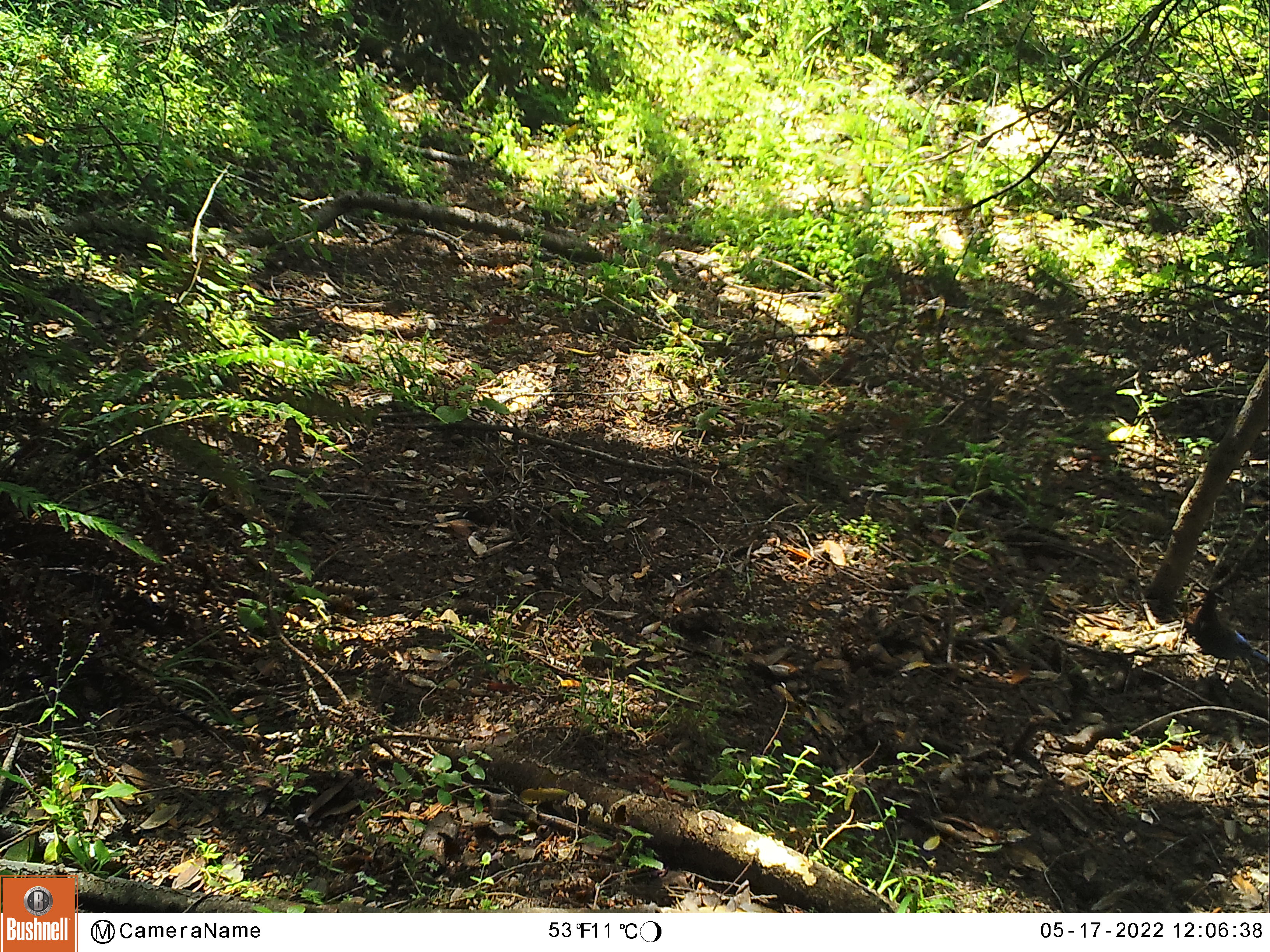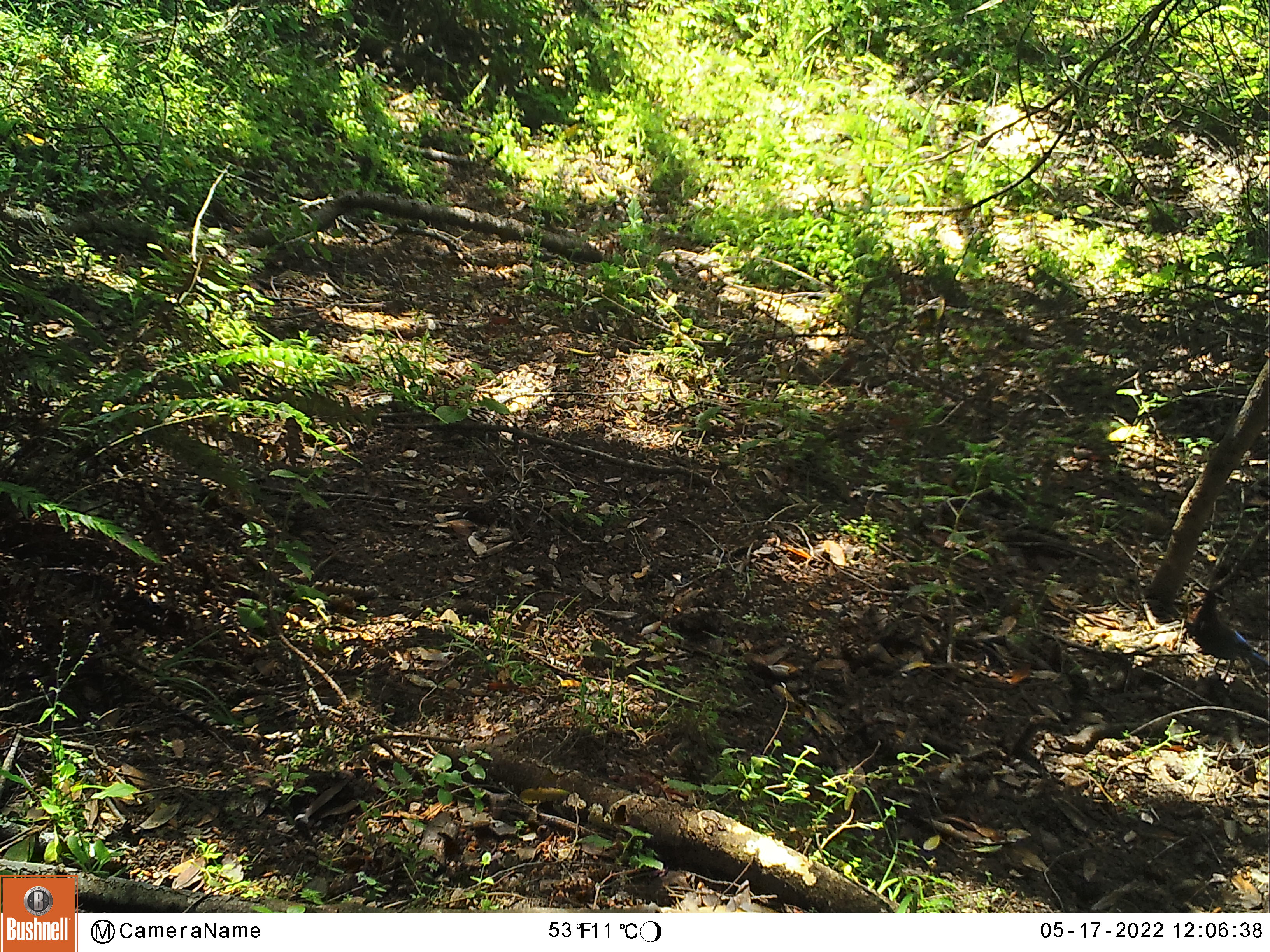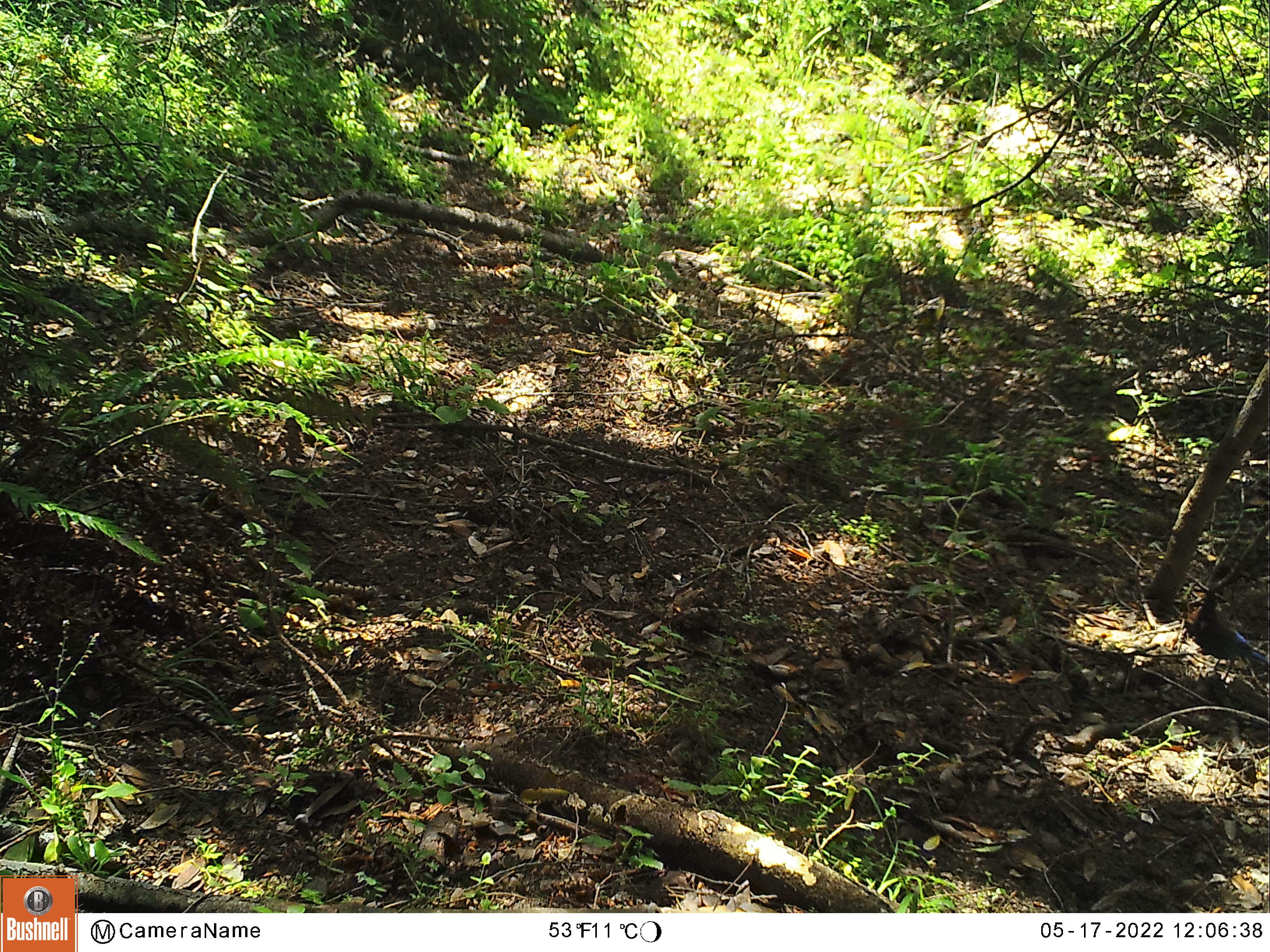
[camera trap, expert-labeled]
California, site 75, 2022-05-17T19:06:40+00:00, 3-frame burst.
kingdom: Animalia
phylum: Chordata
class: Aves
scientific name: Aves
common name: bird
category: unknown bird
Unknown bird (bird) (Aves).